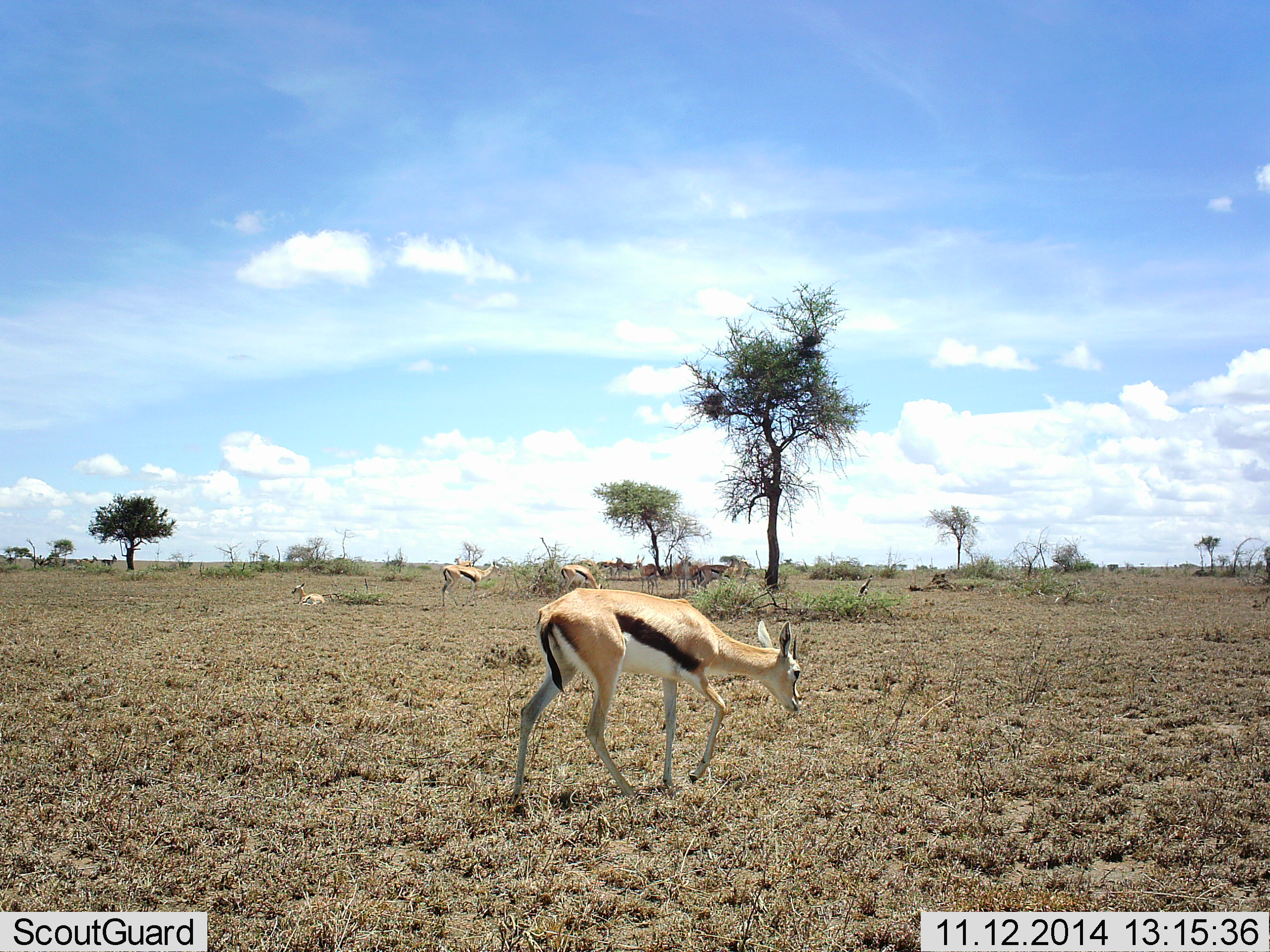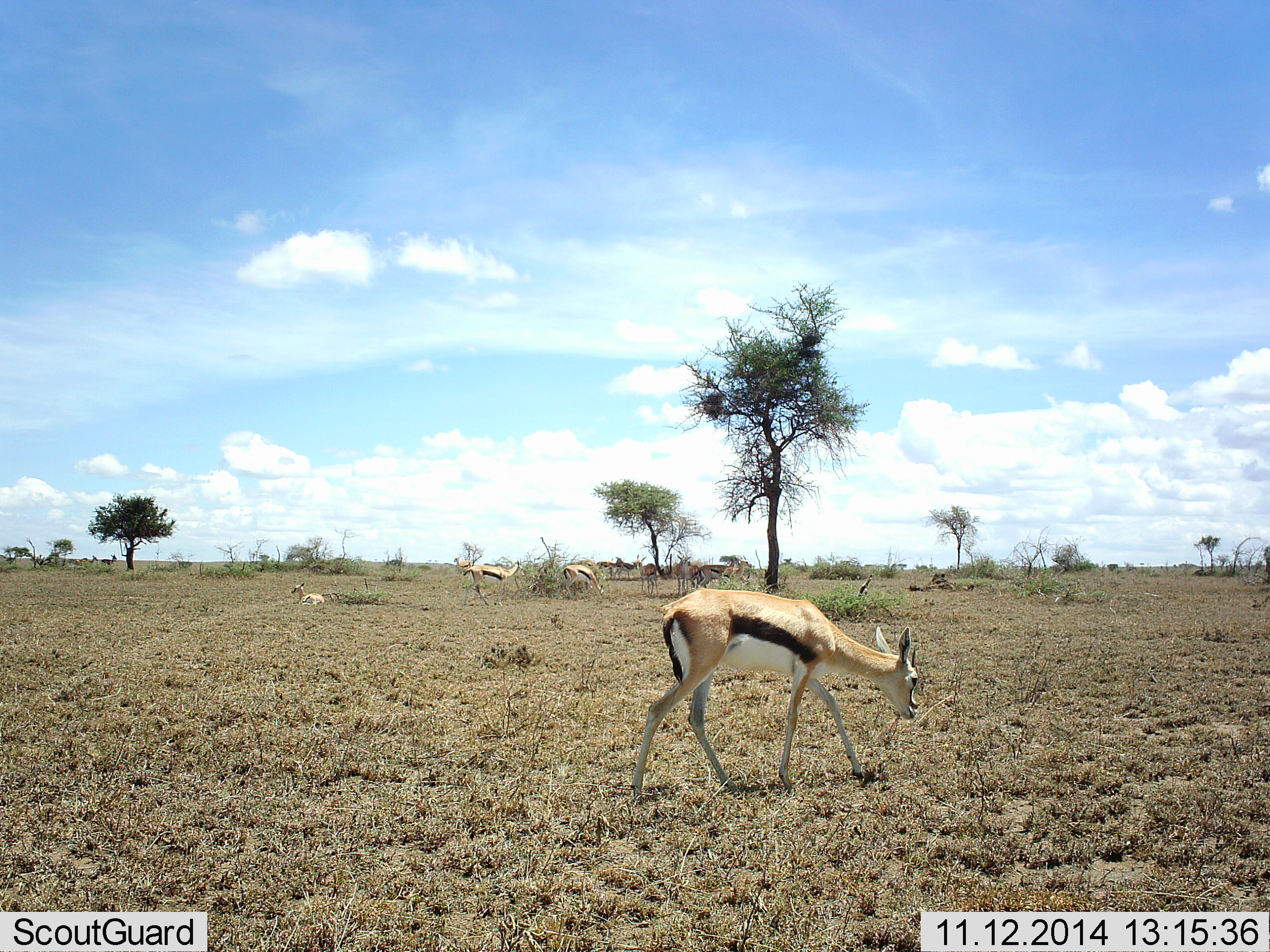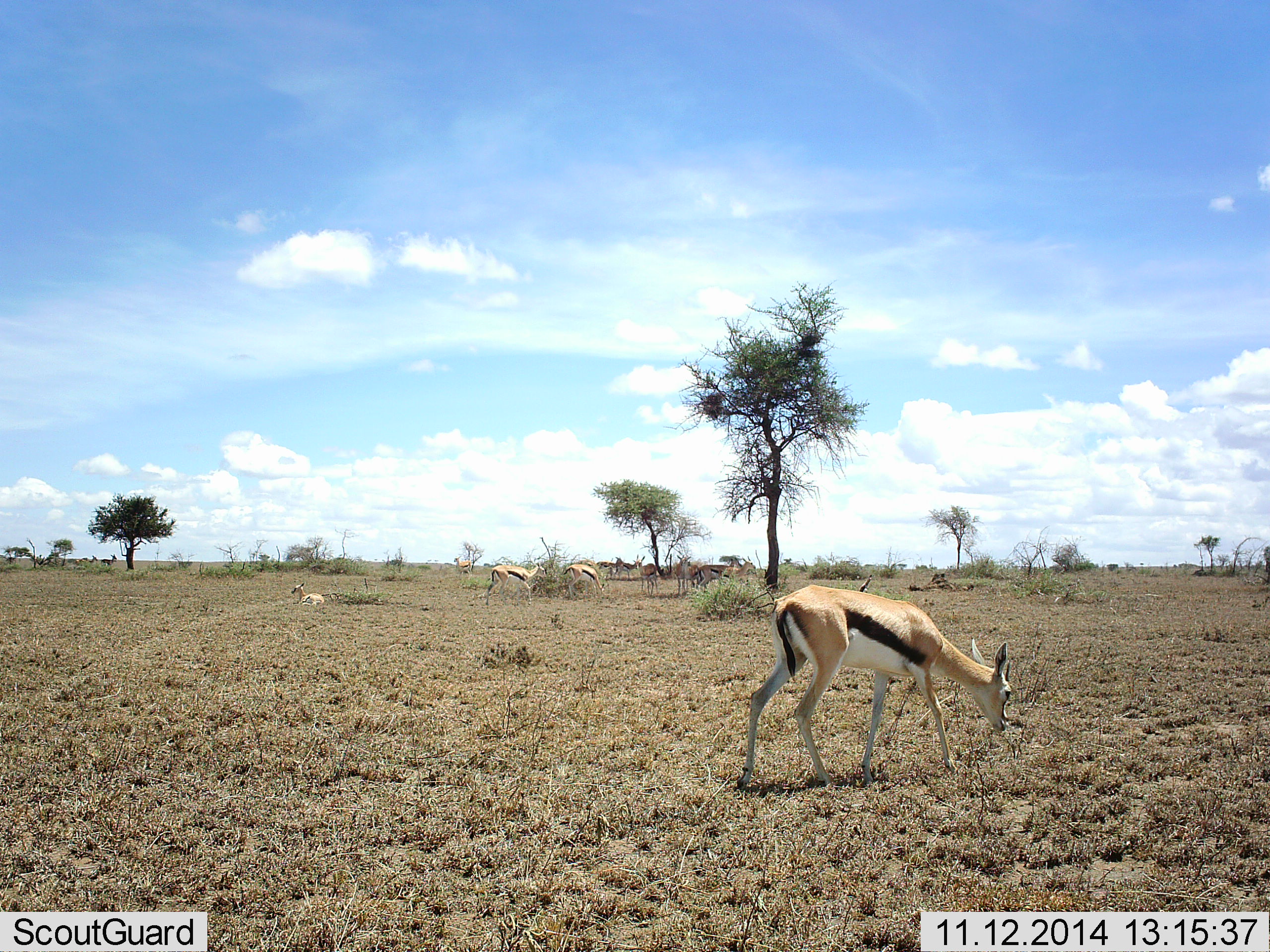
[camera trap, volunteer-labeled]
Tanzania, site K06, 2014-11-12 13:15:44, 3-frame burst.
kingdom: Animalia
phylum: Chordata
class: Mammalia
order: Artiodactyla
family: Bovidae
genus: Eudorcas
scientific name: Eudorcas thomsonii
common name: thomson's gazelle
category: gazellethomsons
Gazellethomsons (thomson's gazelle) (Eudorcas thomsonii), count 6. Behavior (volunteer vote fractions): standing 40%, resting 60%, moving 80%, interacting 10%. Young present (vote fraction): 0%. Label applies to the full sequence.